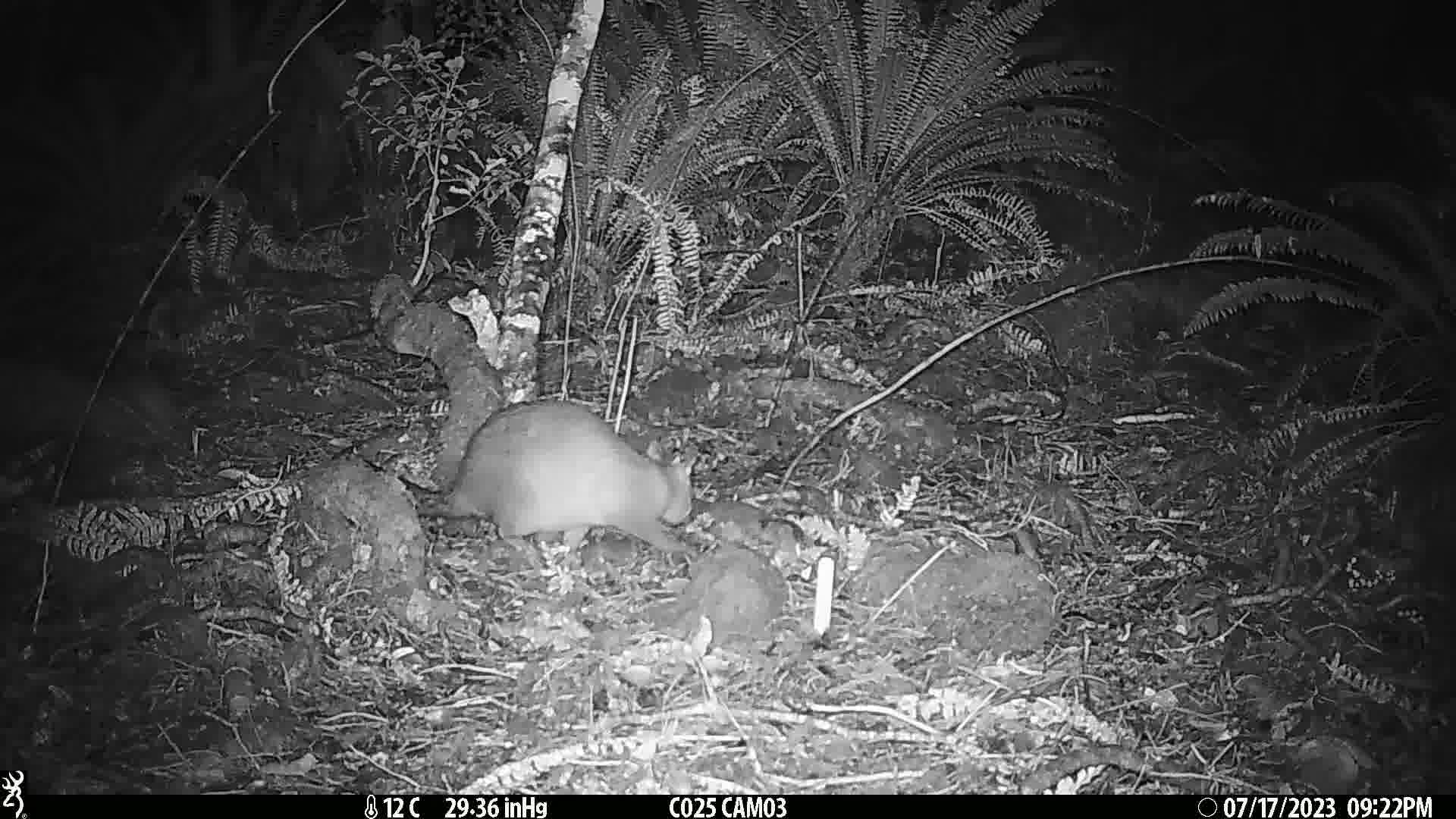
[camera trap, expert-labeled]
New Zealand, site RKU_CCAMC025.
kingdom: Animalia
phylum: Chordata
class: Mammalia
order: Diprotodontia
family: Phalangeridae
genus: Trichosurus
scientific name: Trichosurus vulpecula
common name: common brushtail possum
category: possum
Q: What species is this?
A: Possum (common brushtail possum) (Trichosurus vulpecula).